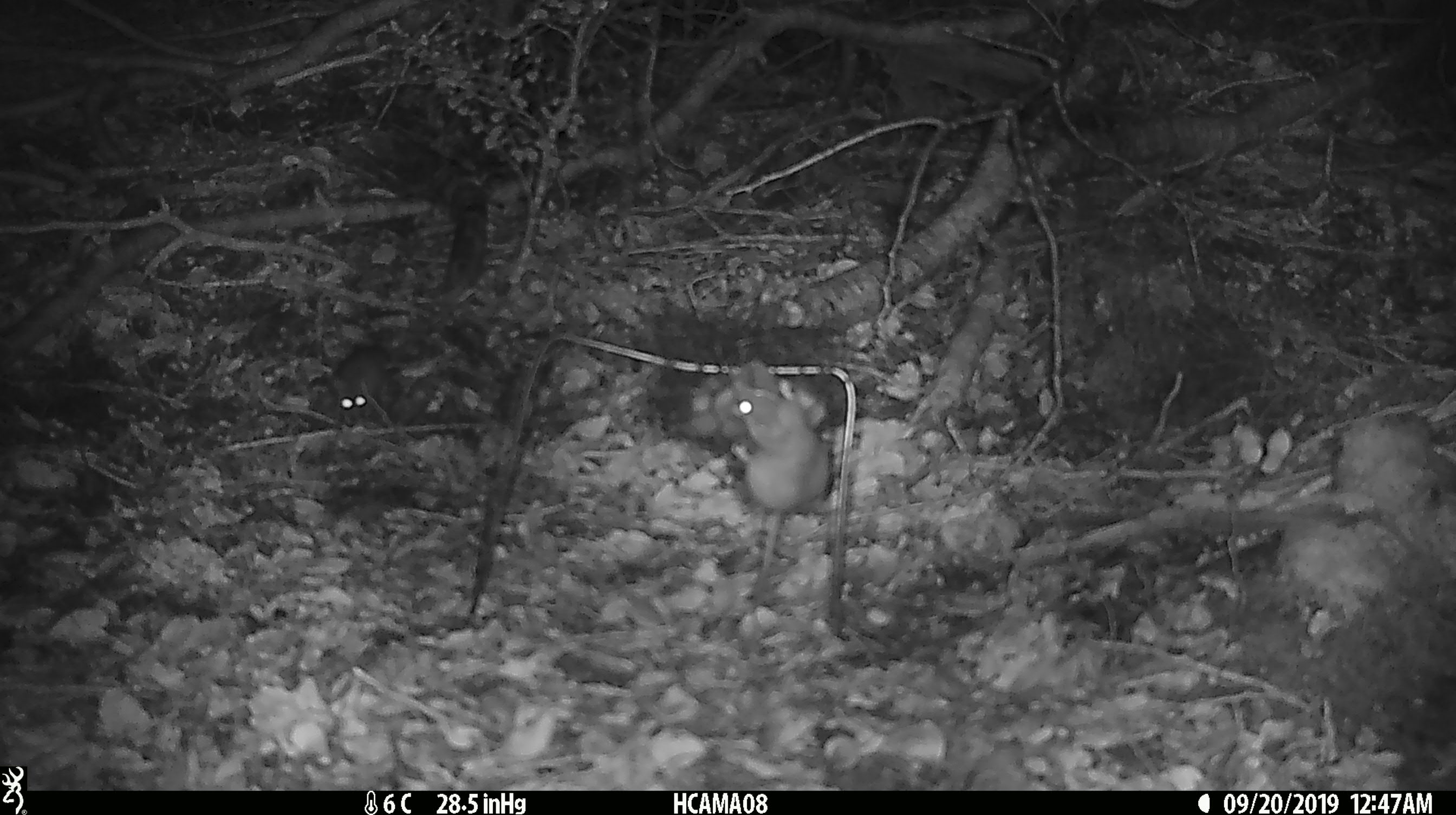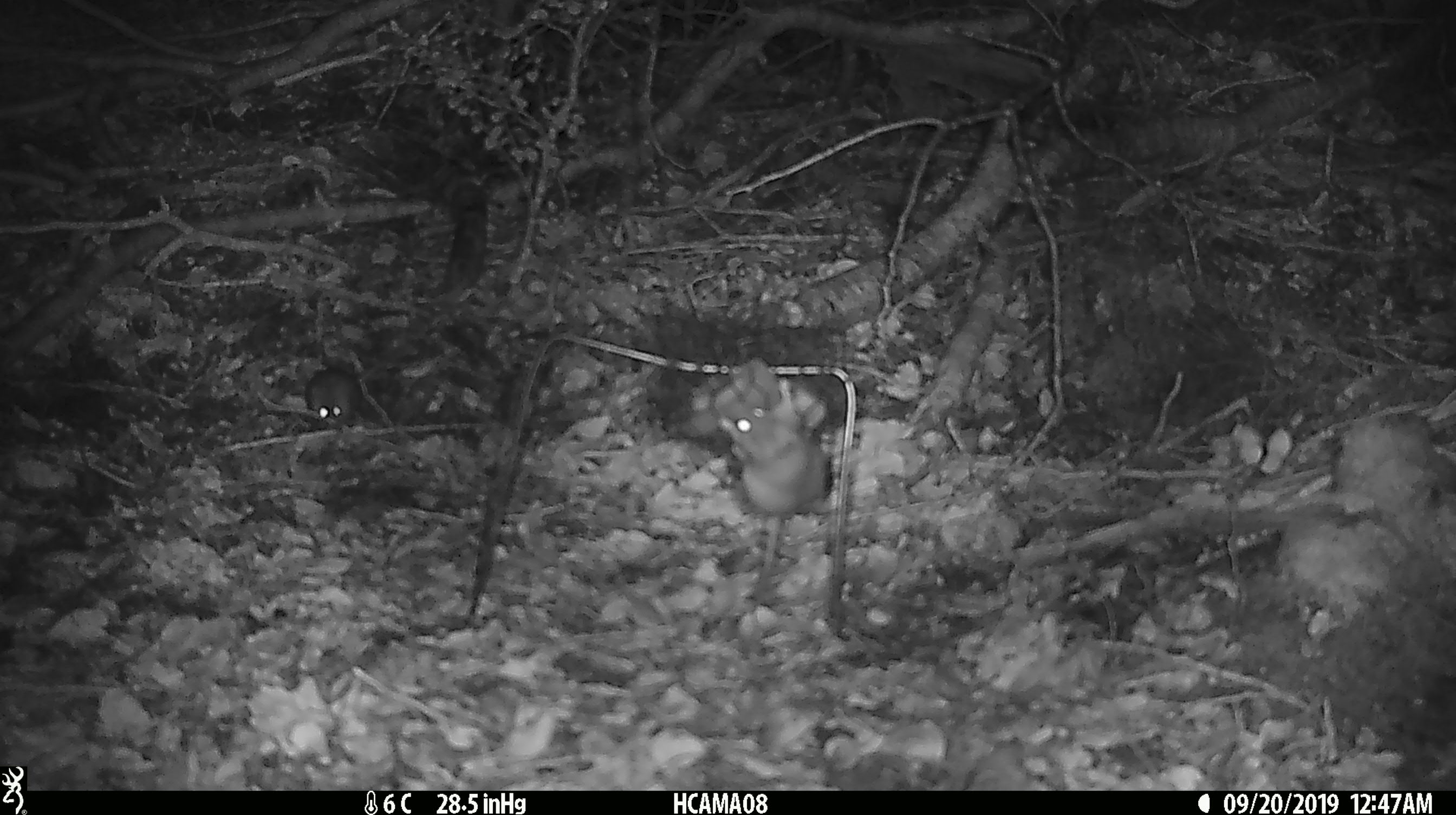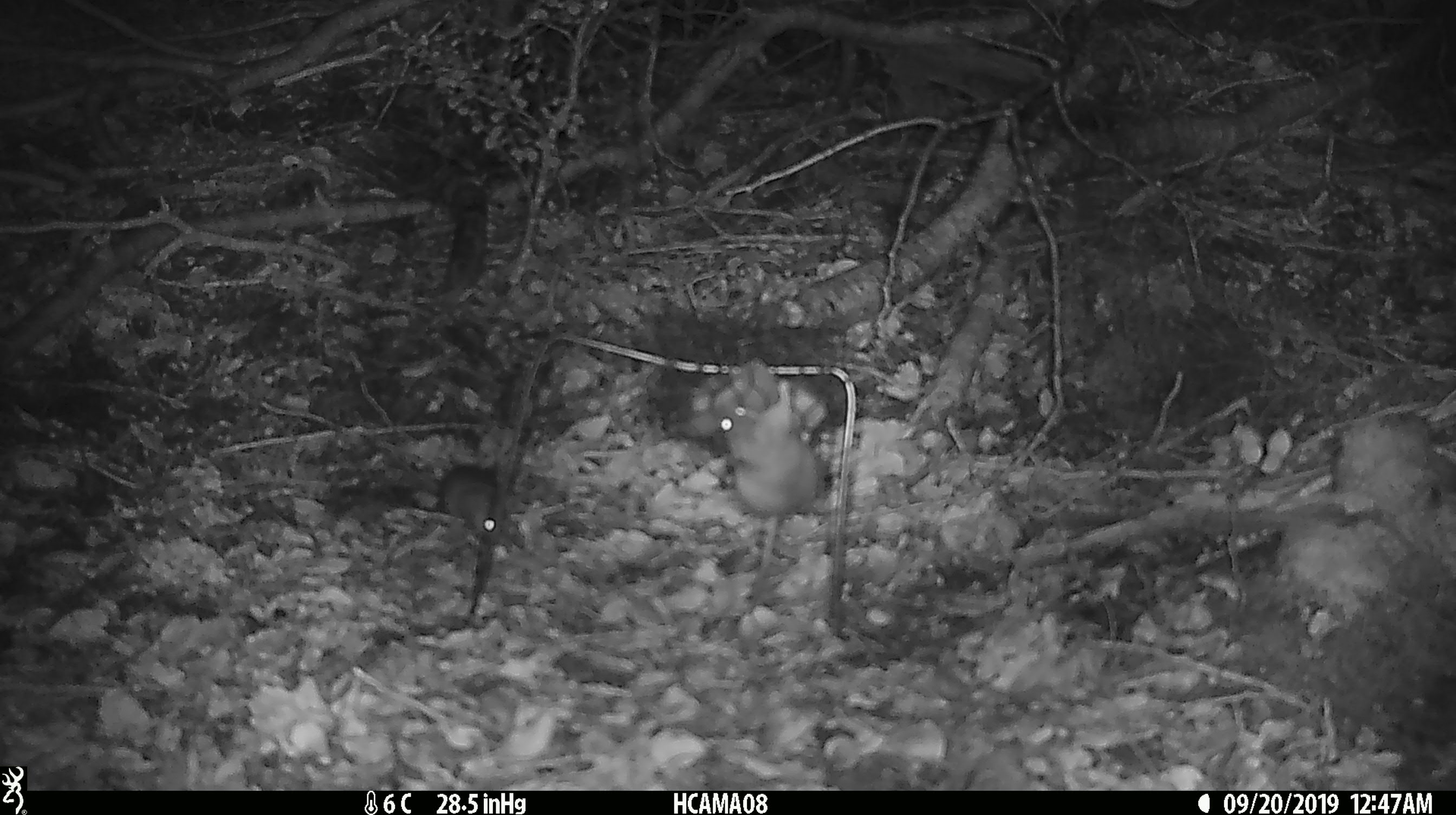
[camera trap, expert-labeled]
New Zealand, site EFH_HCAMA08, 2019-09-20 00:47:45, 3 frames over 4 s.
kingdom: Animalia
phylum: Chordata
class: Mammalia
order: Rodentia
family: Muridae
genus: Mus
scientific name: Mus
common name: mouse